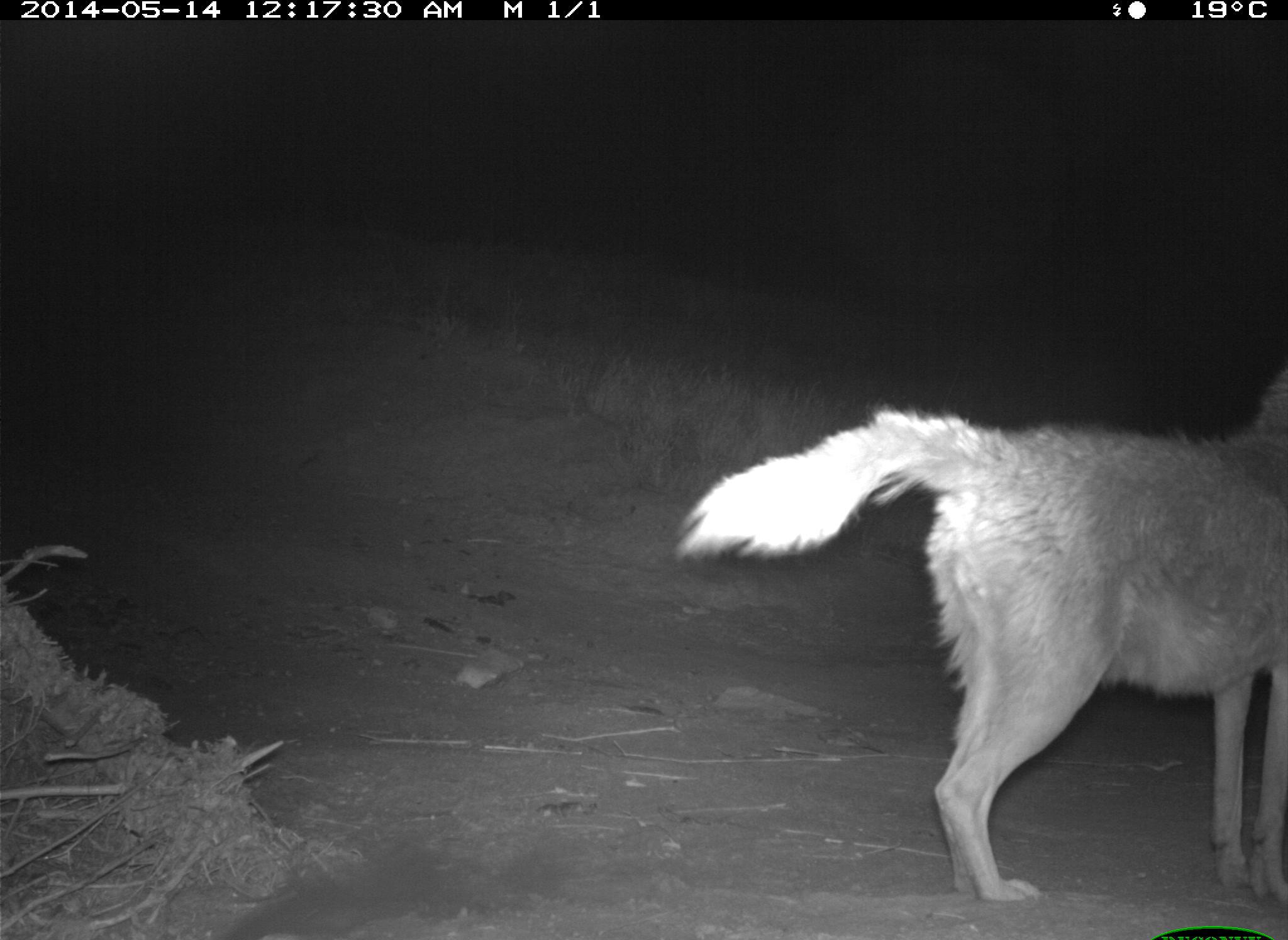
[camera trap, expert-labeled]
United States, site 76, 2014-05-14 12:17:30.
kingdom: Animalia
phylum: Chordata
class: Mammalia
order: Carnivora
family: Canidae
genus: Canis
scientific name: Canis latrans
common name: coyote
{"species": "coyote (Canis latrans)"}